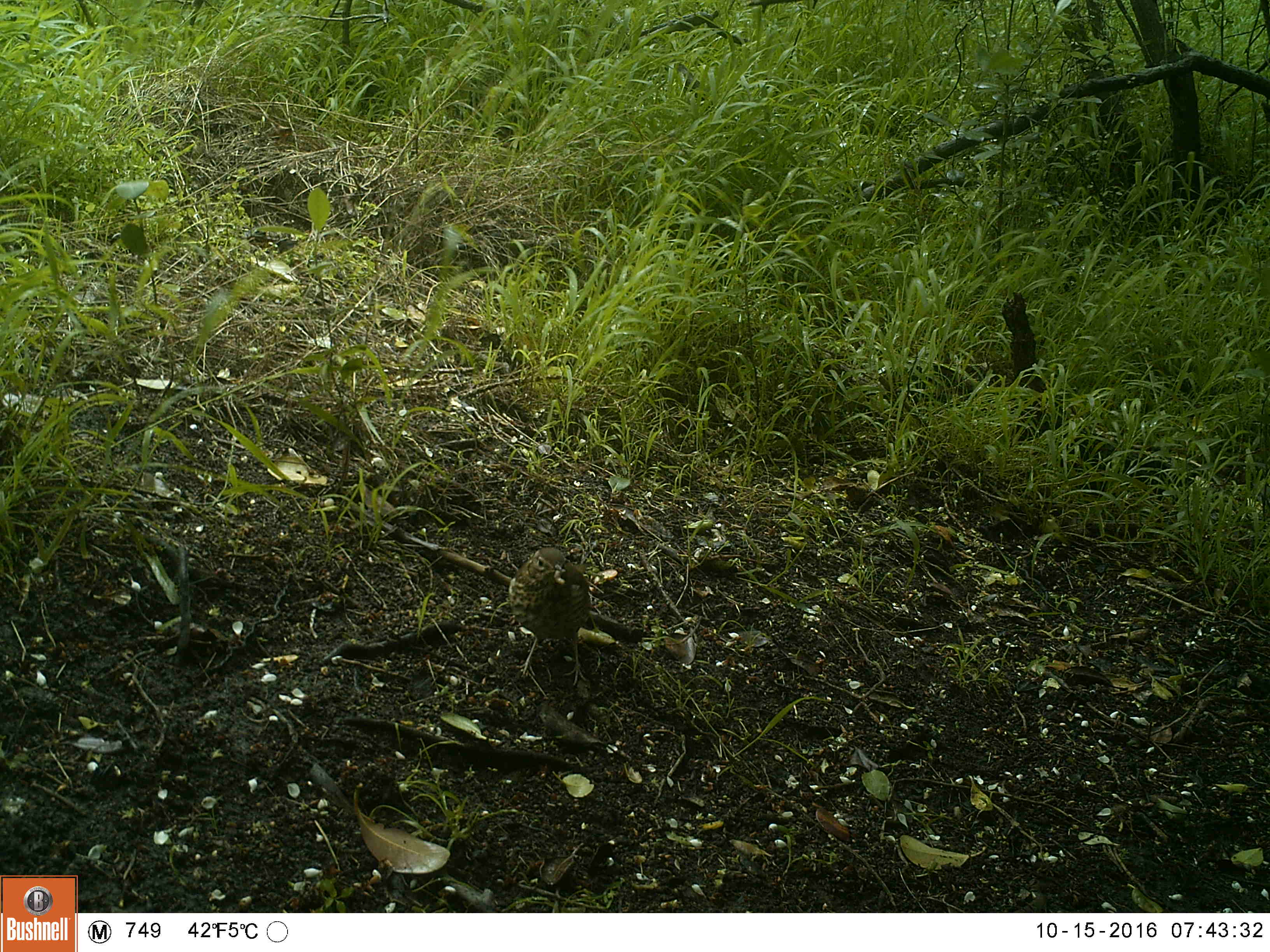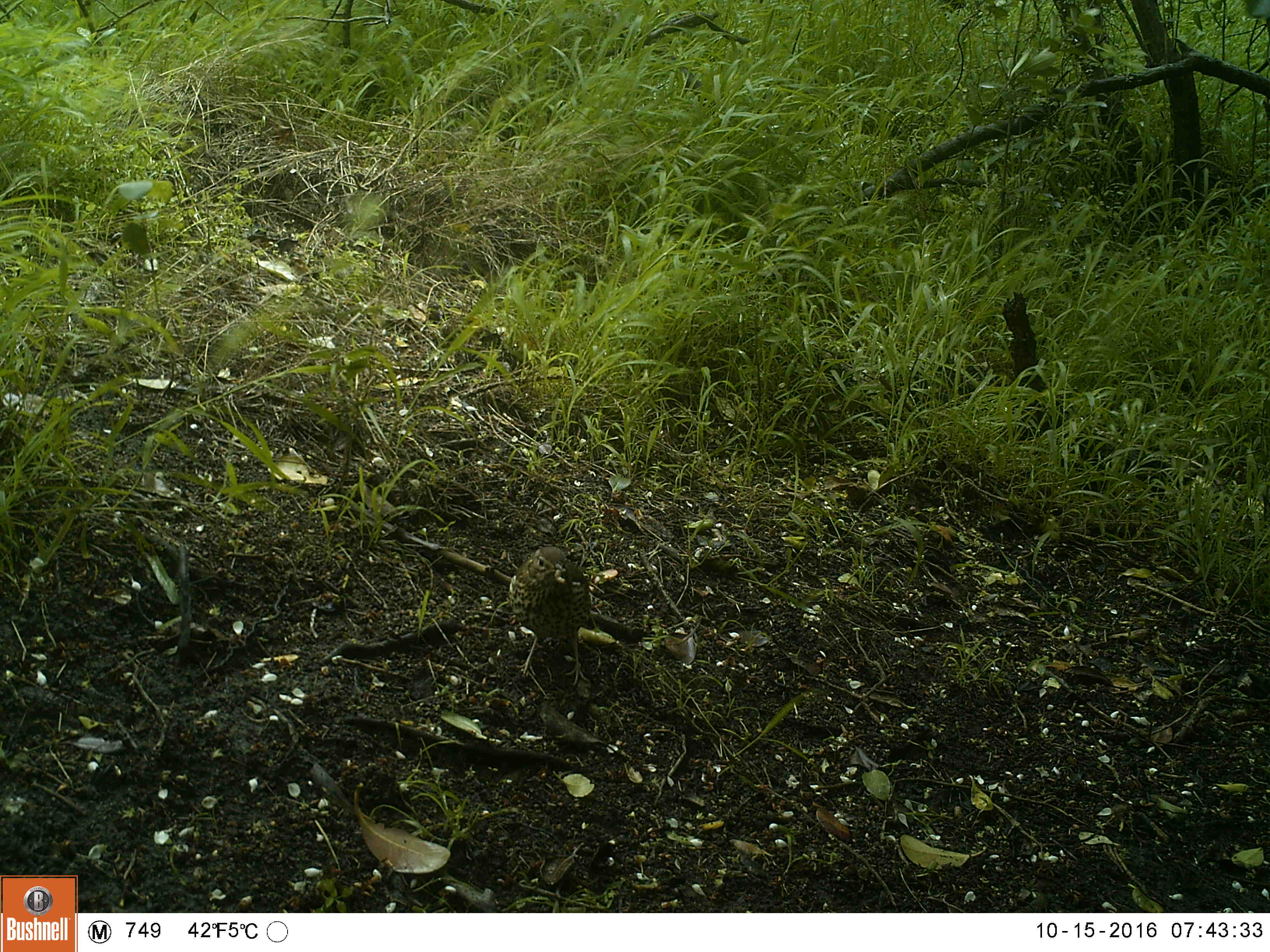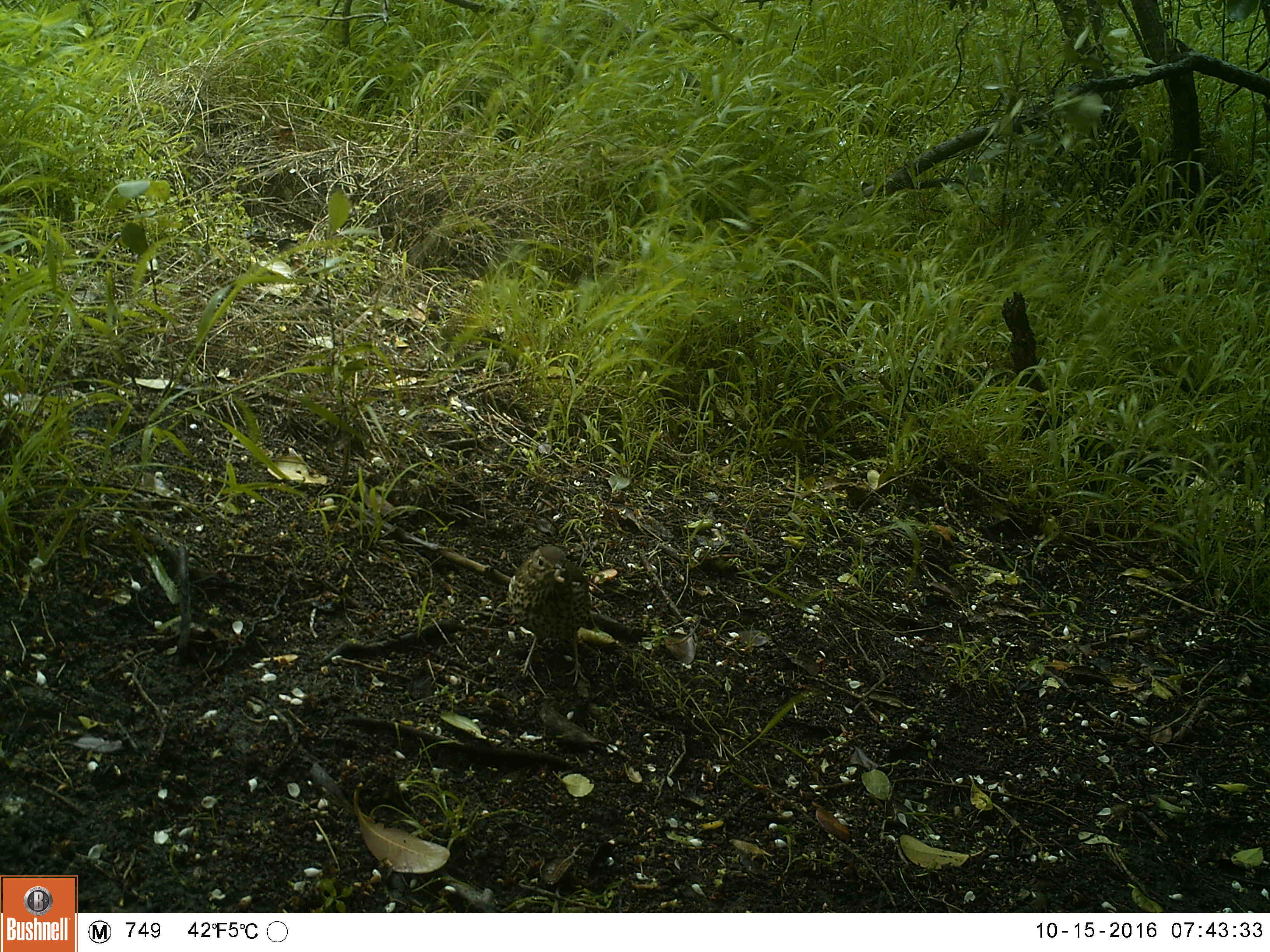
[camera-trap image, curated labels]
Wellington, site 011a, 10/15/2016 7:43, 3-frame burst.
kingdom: Animalia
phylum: Chordata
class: Aves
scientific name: Aves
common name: bird